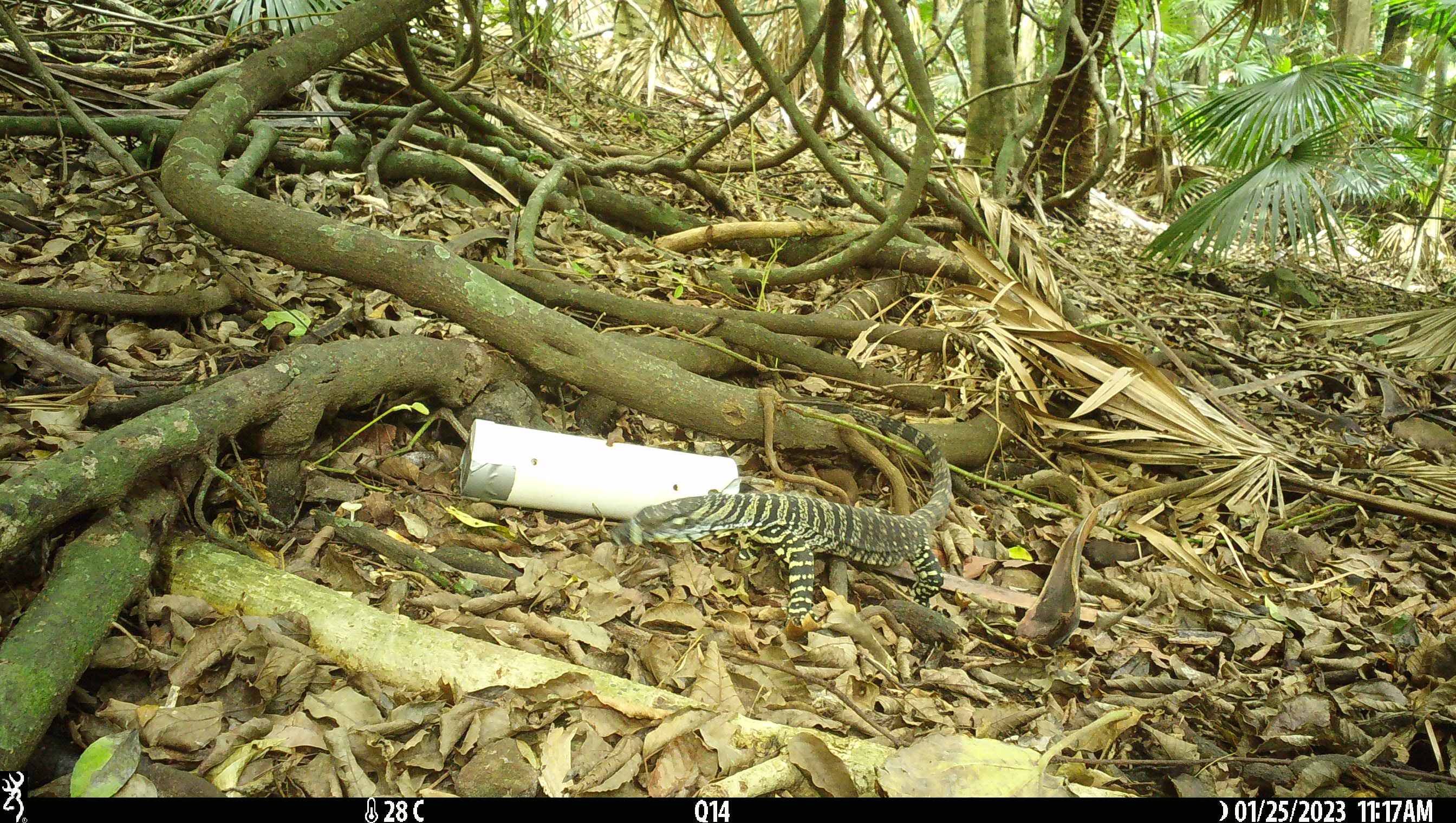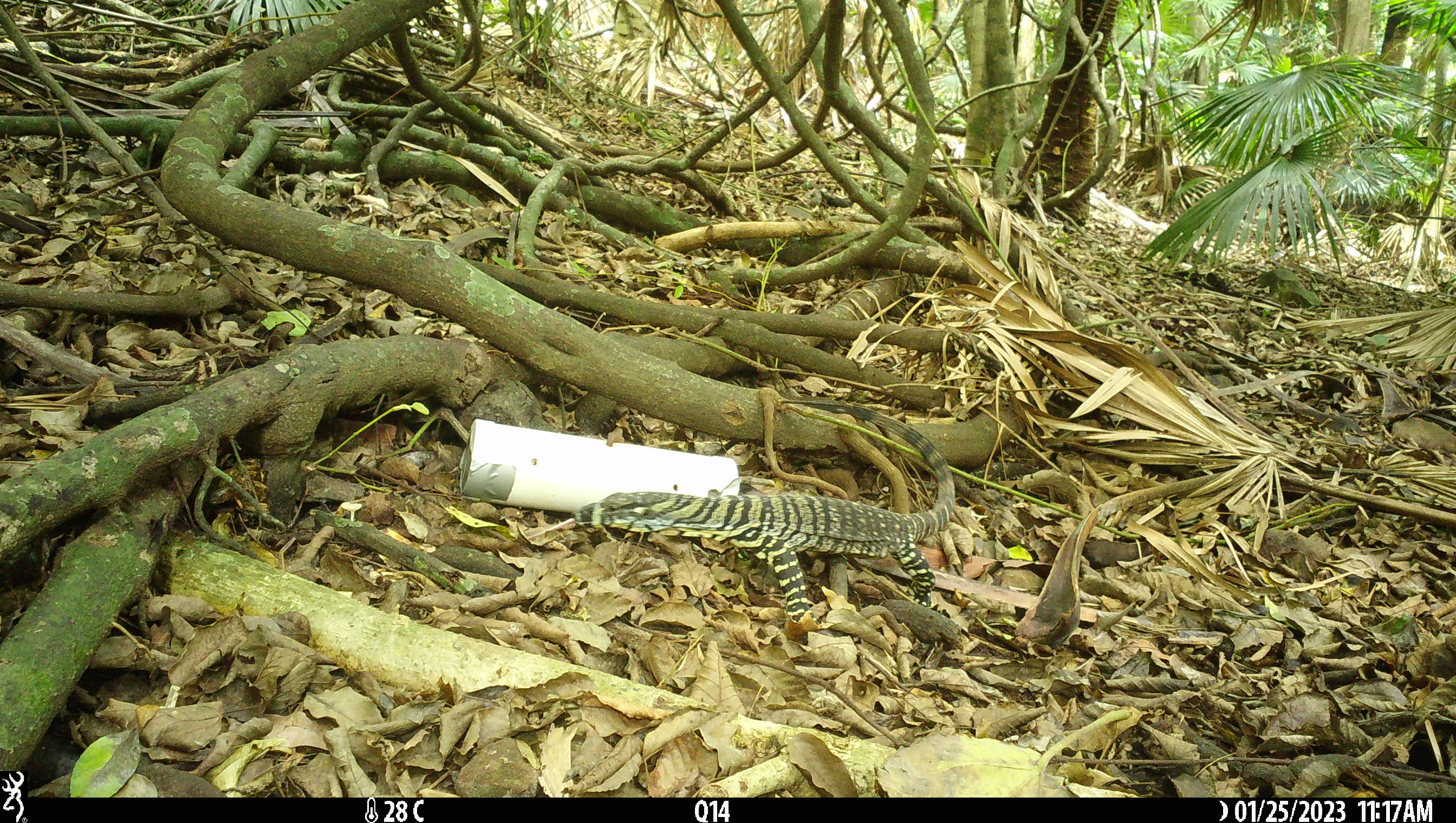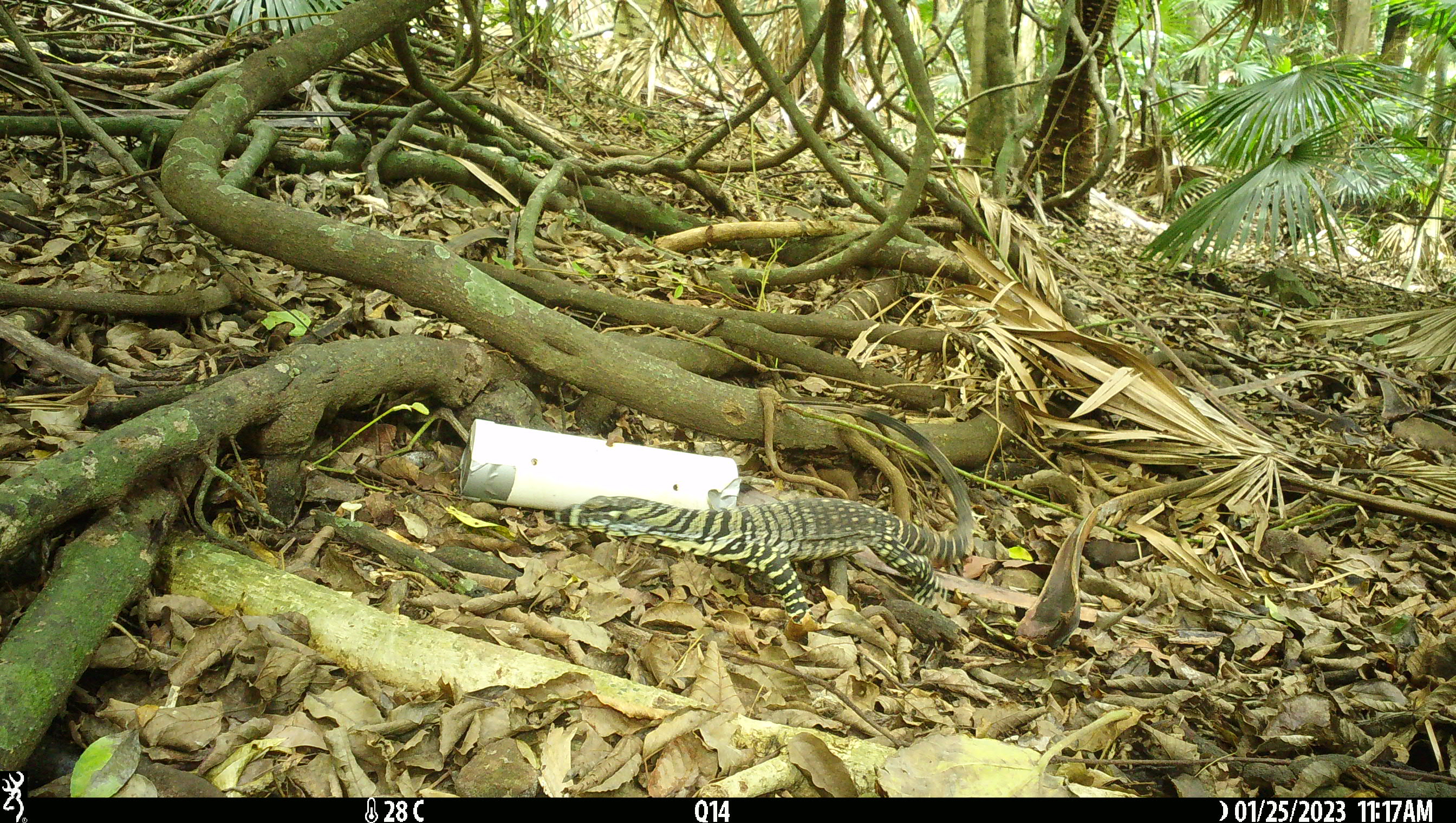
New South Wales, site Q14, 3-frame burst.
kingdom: Animalia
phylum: Chordata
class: Reptilia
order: Squamata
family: Varanidae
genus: Varanus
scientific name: Varanus varius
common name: lace monitor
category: goanna